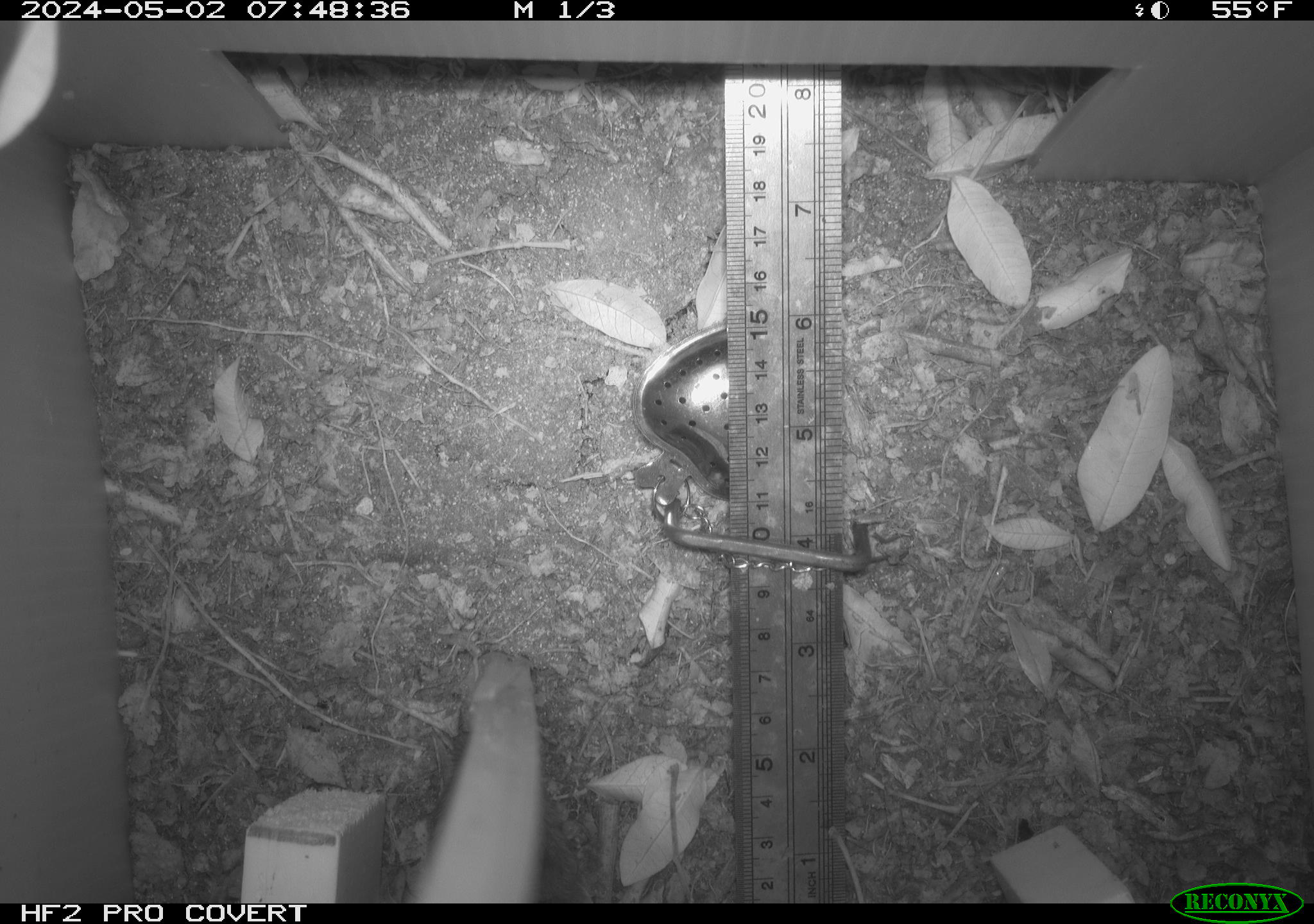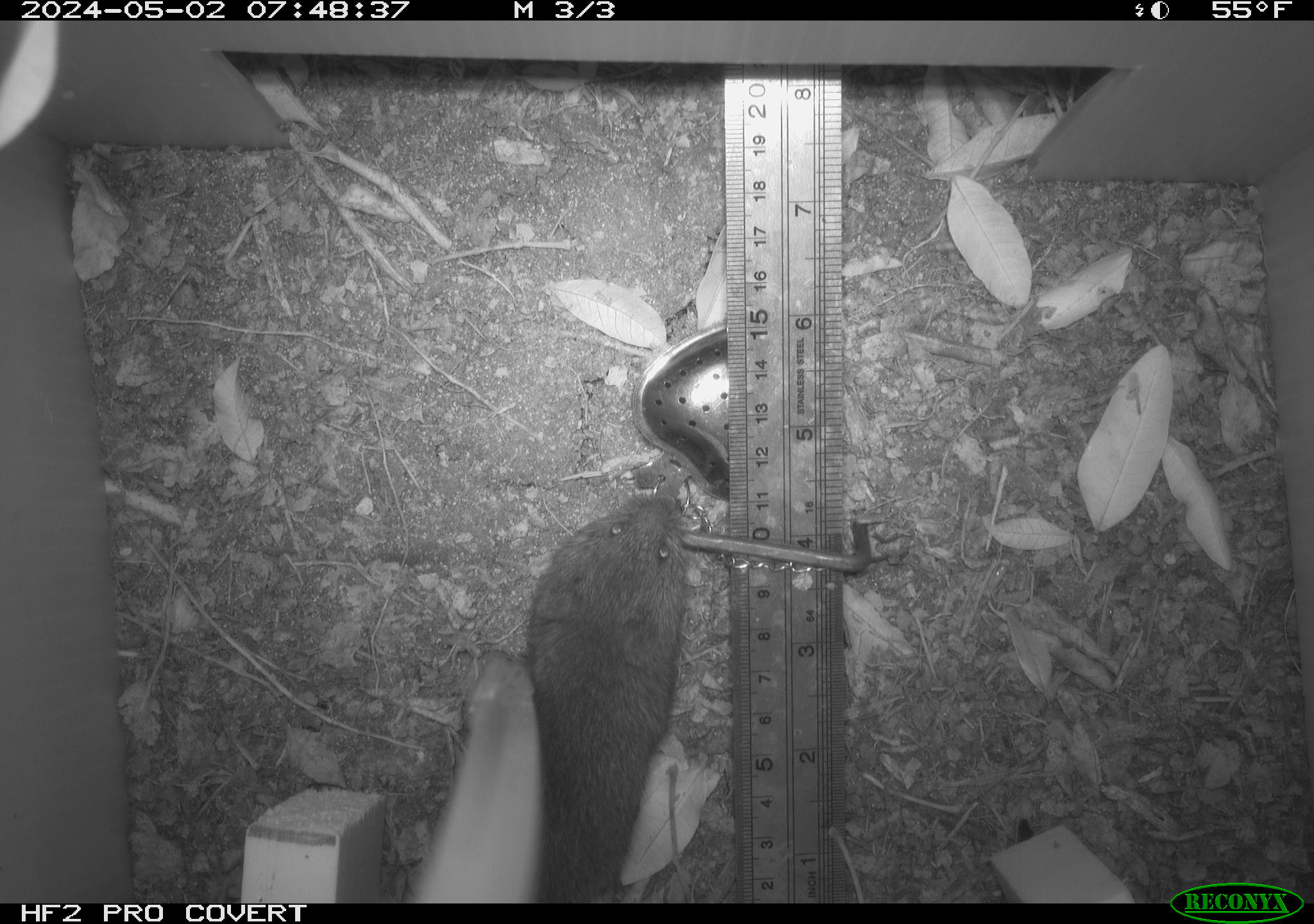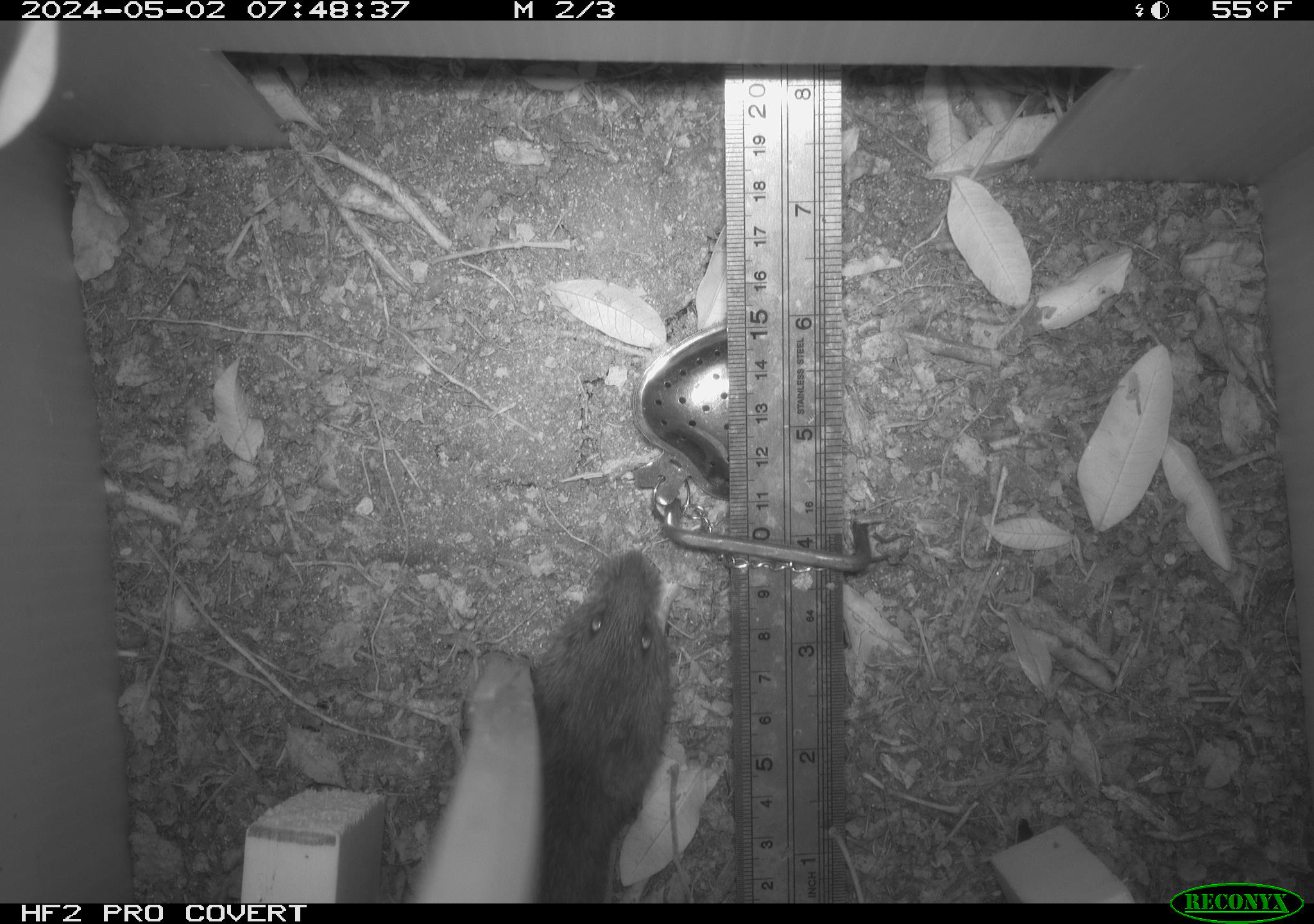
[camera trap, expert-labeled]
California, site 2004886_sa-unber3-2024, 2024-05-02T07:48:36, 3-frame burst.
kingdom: Animalia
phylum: Chordata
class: Mammalia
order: Rodentia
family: Cricetidae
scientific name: Arvicolinae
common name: voles, lemmings, and muskrats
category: arvicolinae subfamily